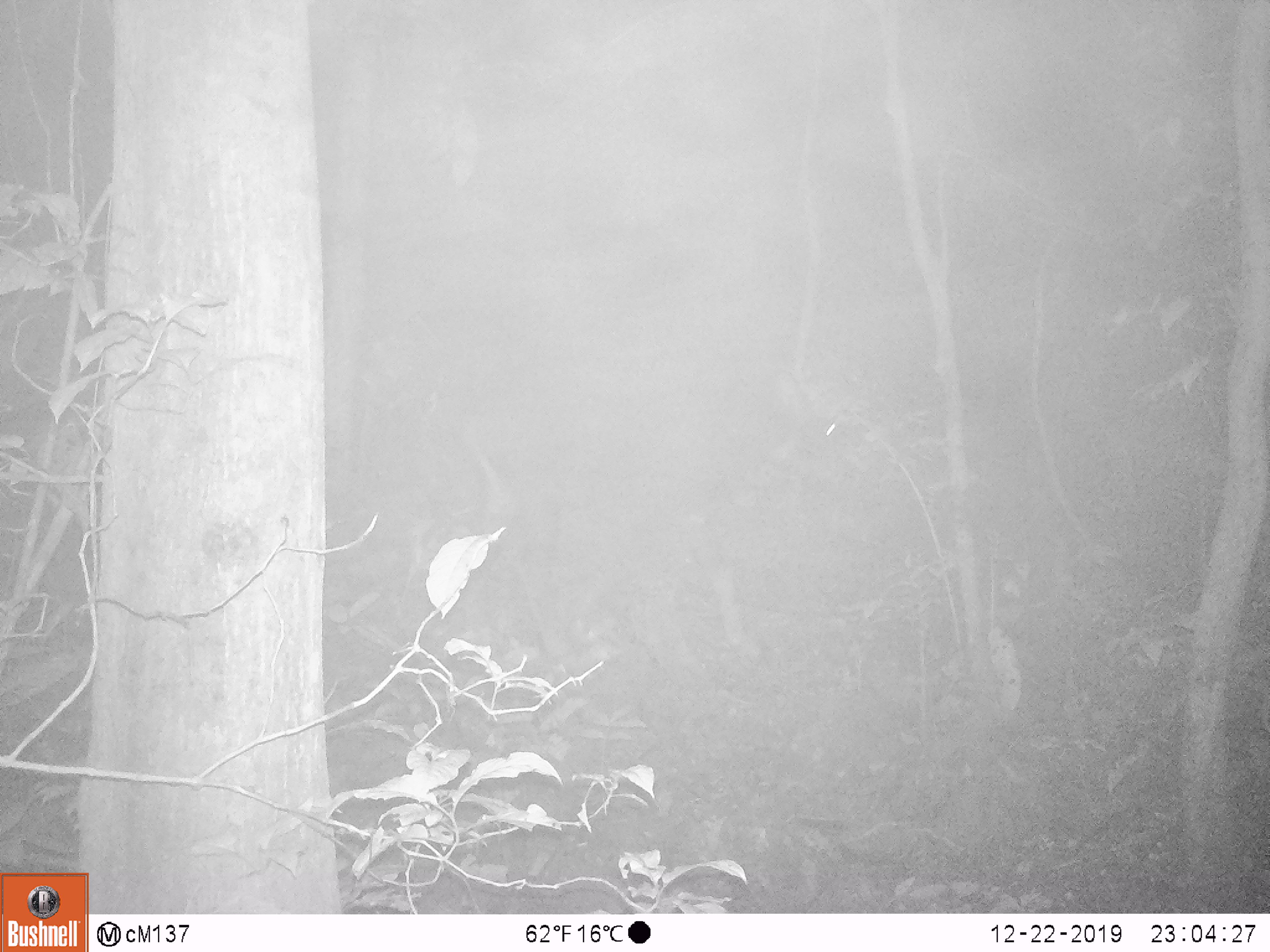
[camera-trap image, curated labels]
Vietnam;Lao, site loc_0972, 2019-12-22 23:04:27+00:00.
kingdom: Animalia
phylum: Chordata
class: Mammalia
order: Artiodactyla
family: Bovidae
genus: Capricornis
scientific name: Capricornis sumatraensis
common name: chinese serow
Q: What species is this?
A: Chinese serow (Capricornis sumatraensis).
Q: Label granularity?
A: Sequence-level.